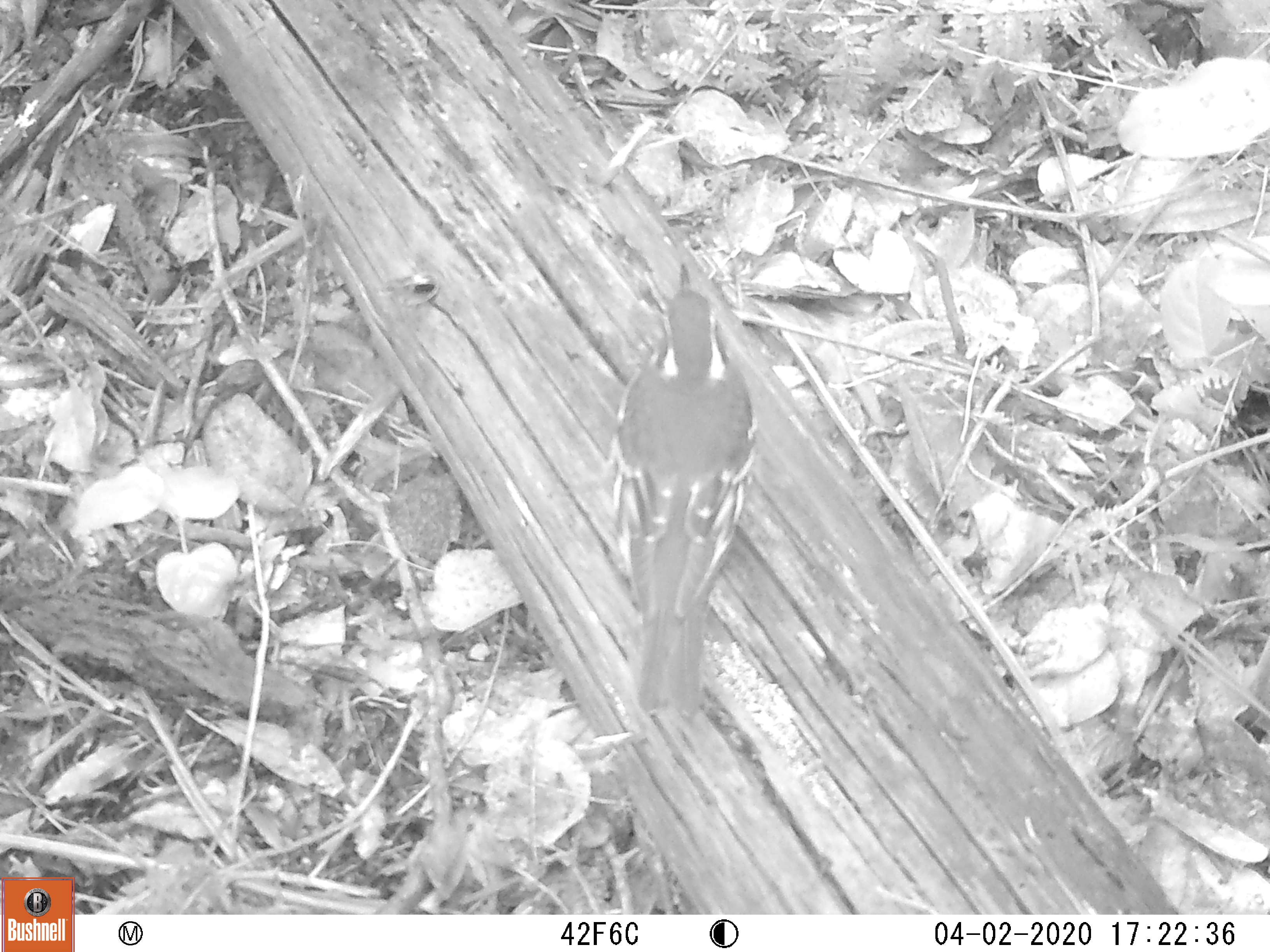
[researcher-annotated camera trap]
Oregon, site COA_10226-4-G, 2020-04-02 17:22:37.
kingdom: Animalia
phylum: Chordata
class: Aves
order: Passeriformes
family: Turdidae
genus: Ixoreus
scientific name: Ixoreus naevius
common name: varied thrush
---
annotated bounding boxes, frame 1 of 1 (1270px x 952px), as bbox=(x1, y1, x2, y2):
varied thrush: bbox=(614, 250, 758, 711)